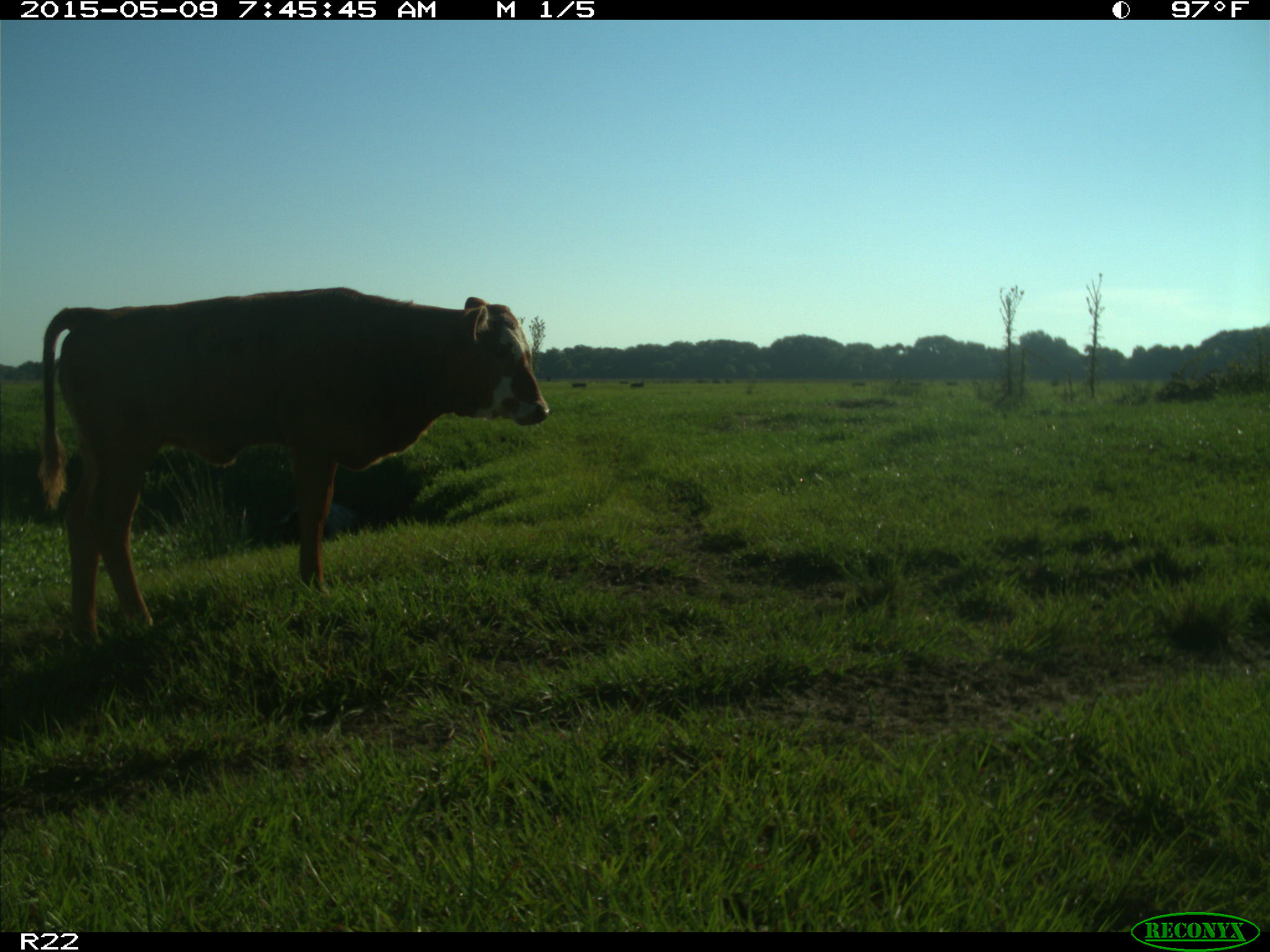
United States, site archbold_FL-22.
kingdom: Animalia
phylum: Chordata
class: Mammalia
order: Artiodactyla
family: Bovidae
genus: Bos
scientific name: Bos taurus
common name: domestic cow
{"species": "Bos taurus (domestic cow)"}